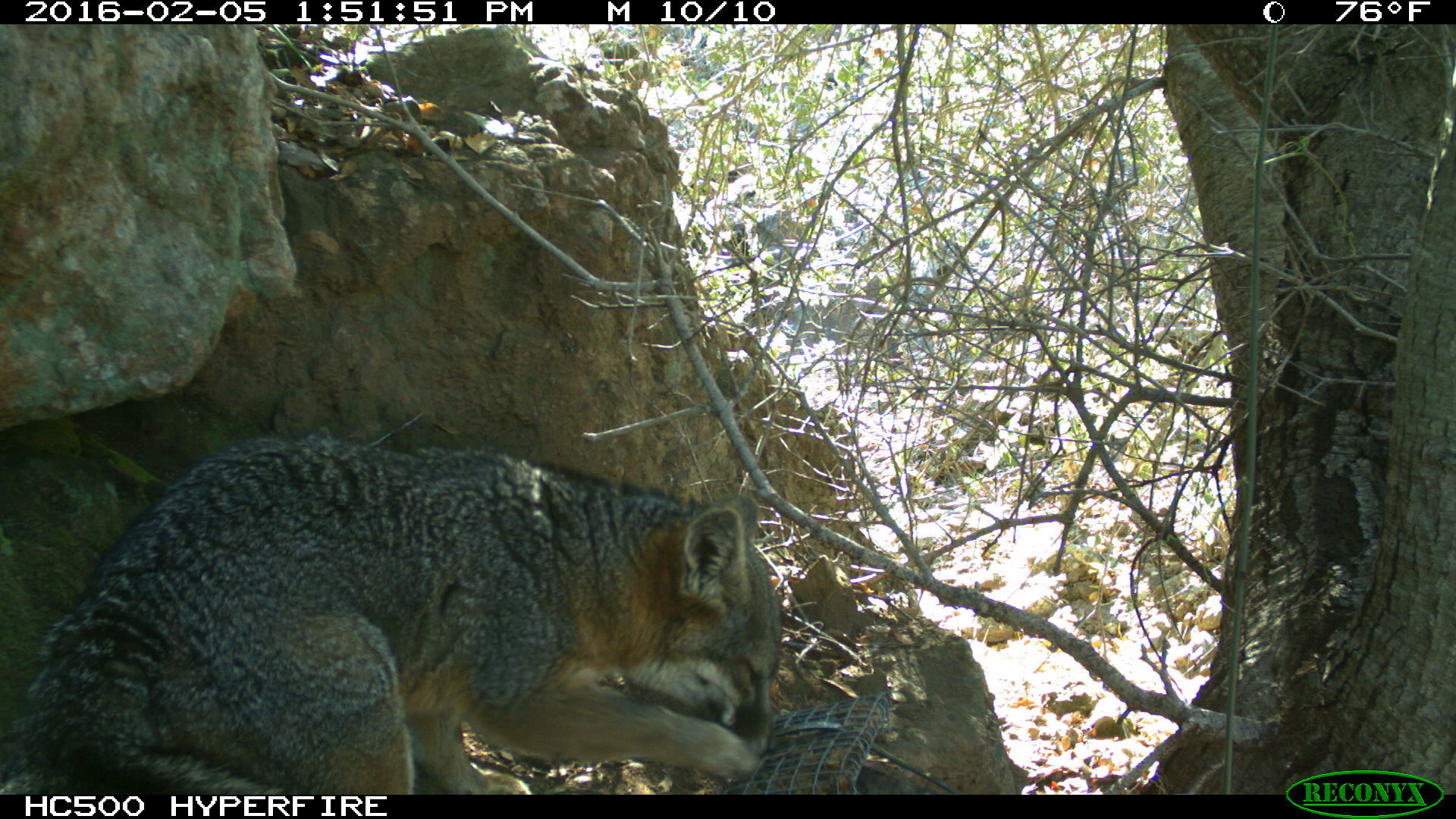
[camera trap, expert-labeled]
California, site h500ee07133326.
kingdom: Animalia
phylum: Chordata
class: Mammalia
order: Carnivora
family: Canidae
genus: Urocyon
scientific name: Urocyon littoralis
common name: island fox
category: fox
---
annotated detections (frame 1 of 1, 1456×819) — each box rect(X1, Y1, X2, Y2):
fox: rect(0, 431, 782, 793)